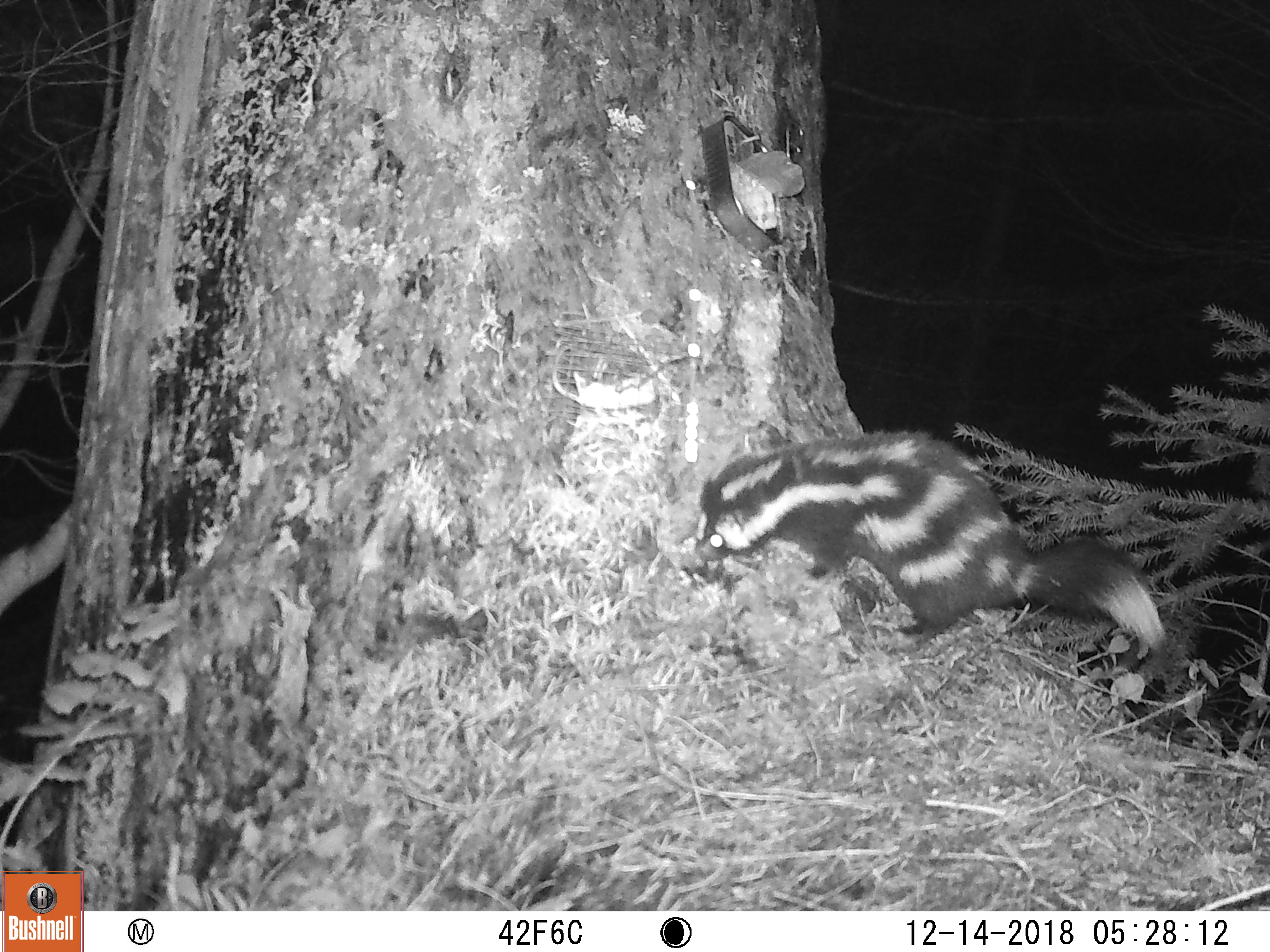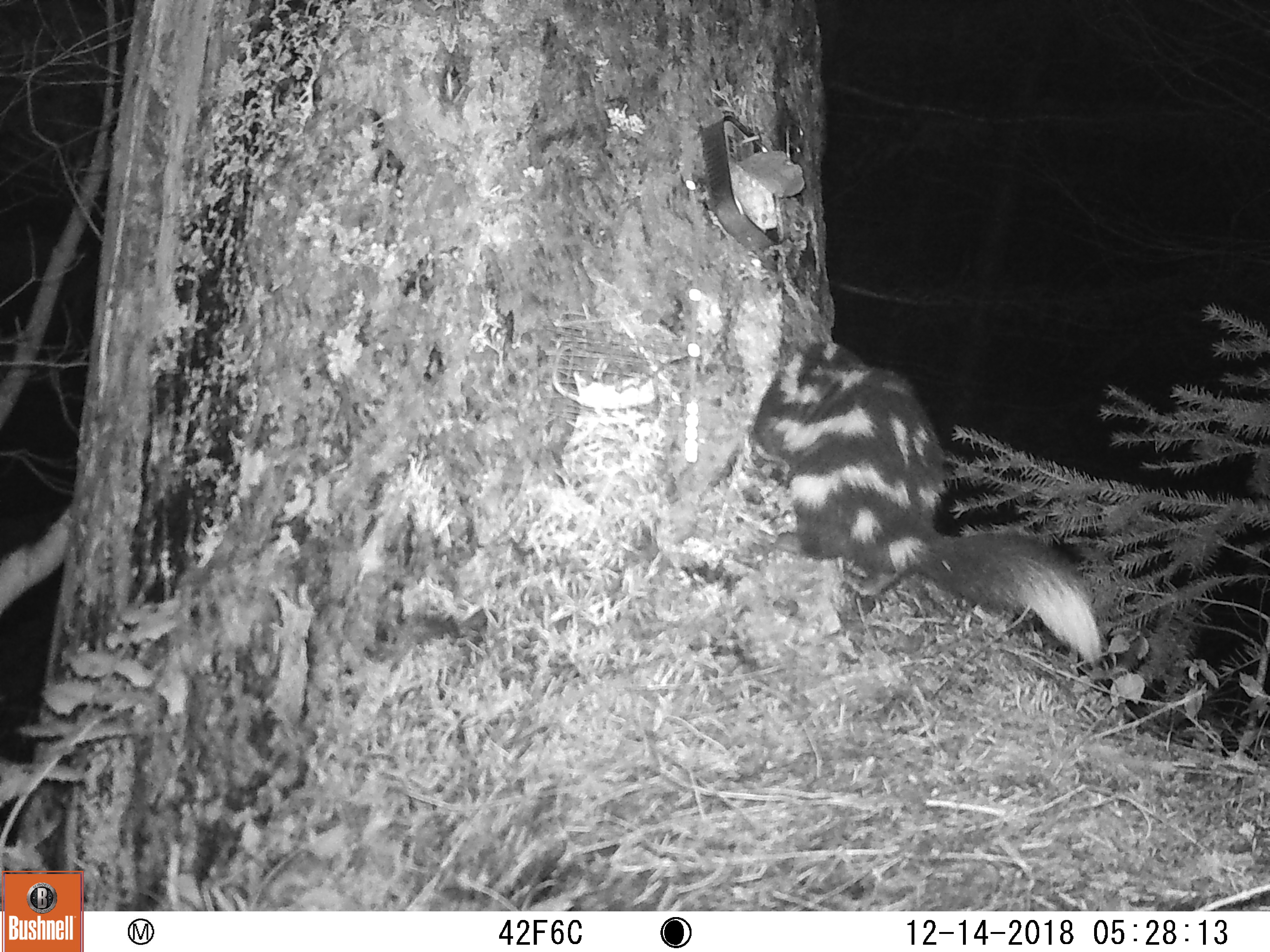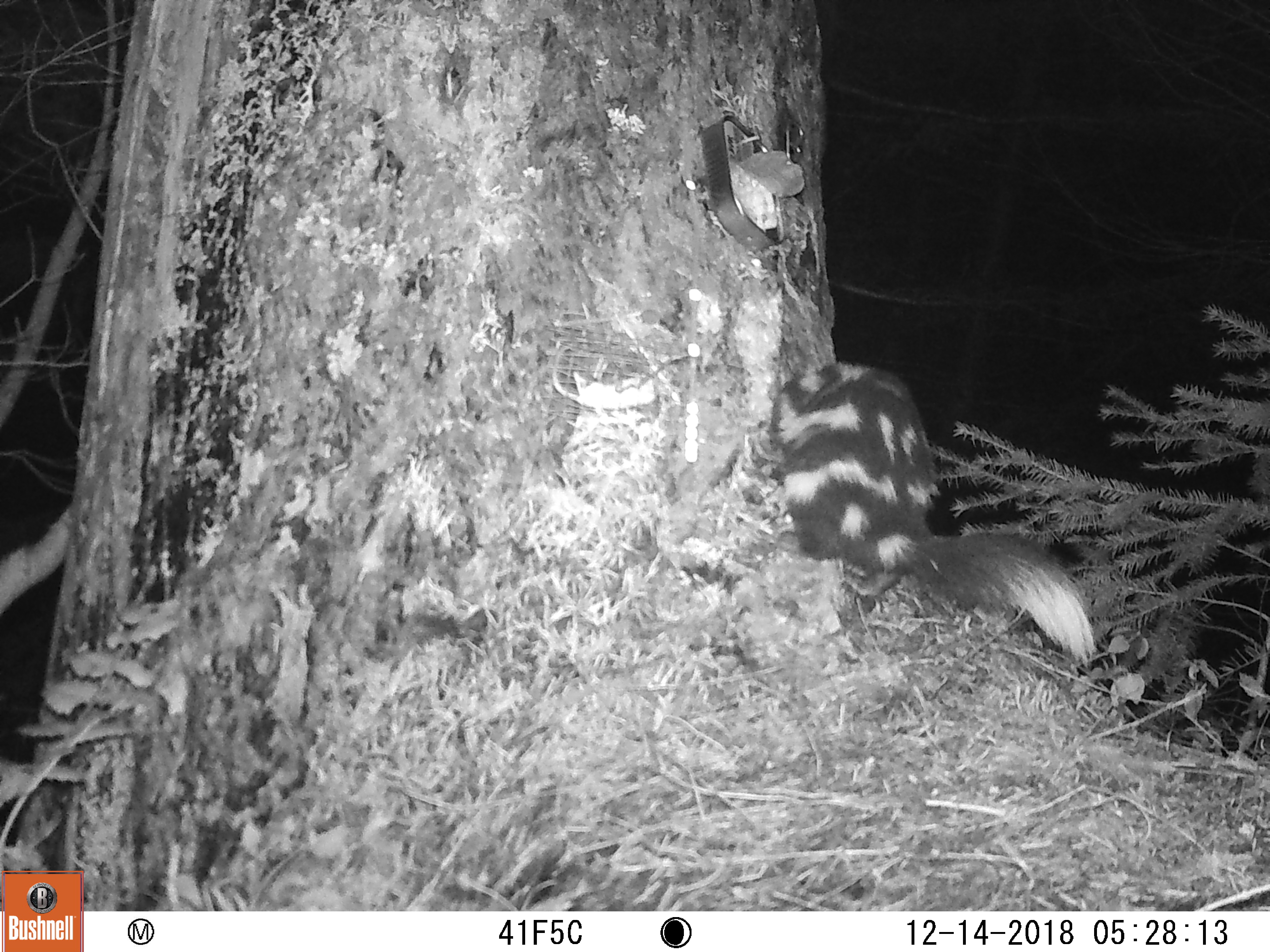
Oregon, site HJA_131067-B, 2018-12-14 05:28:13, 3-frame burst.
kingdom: Animalia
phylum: Chordata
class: Mammalia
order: Carnivora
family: Mephitidae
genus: Spilogale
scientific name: Spilogale gracilis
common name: western spotted skunk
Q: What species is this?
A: Western spotted skunk (Spilogale gracilis).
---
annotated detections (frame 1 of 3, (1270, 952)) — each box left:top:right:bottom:
western spotted skunk: 665:400:1194:674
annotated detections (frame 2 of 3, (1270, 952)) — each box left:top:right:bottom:
western spotted skunk: 740:302:1126:676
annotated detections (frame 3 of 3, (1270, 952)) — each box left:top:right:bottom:
western spotted skunk: 697:312:1119:681